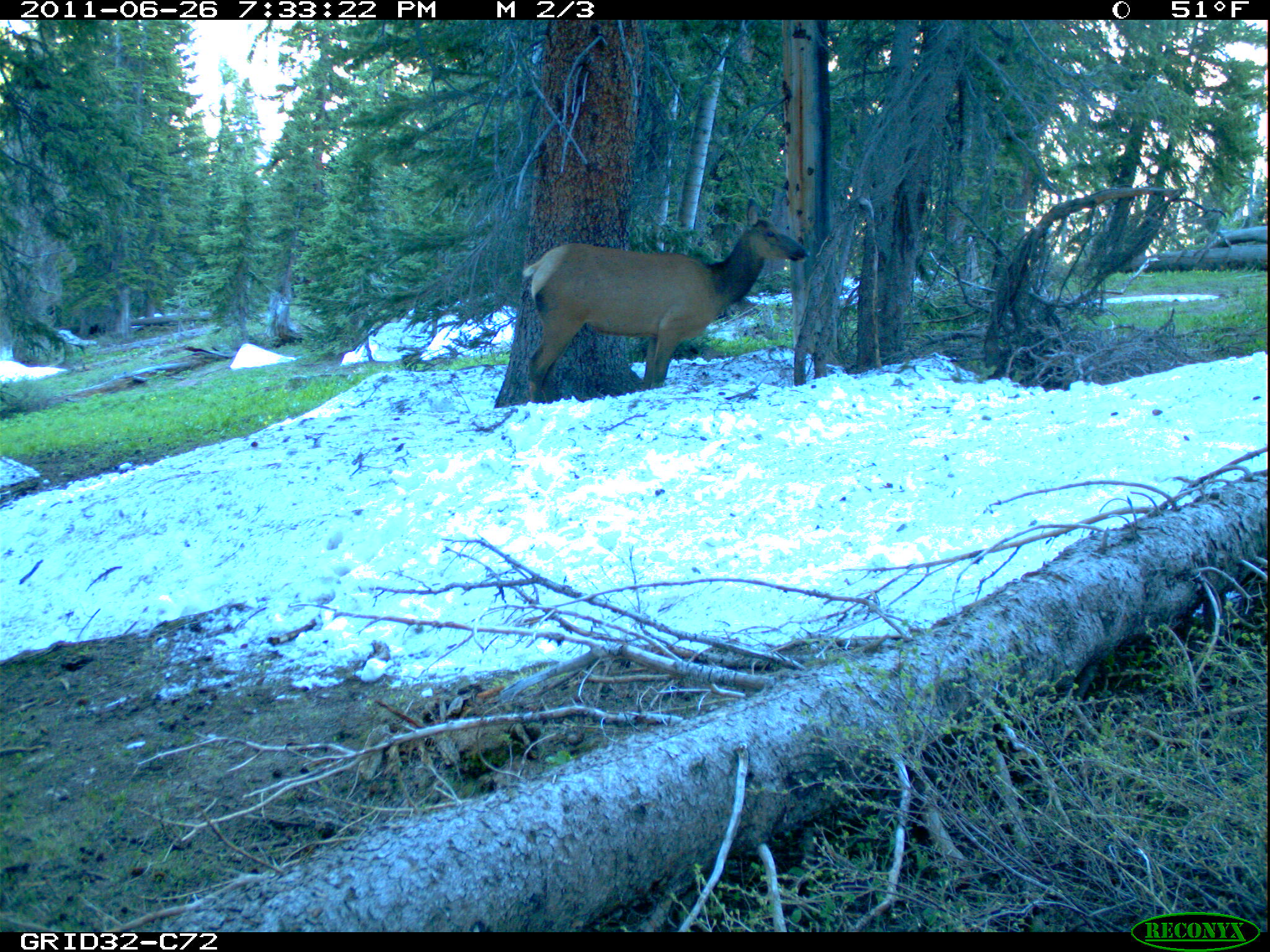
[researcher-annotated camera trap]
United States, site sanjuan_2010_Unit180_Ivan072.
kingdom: Animalia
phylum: Chordata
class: Mammalia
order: Artiodactyla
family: Cervidae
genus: Cervus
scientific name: Cervus elaphus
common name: red deer